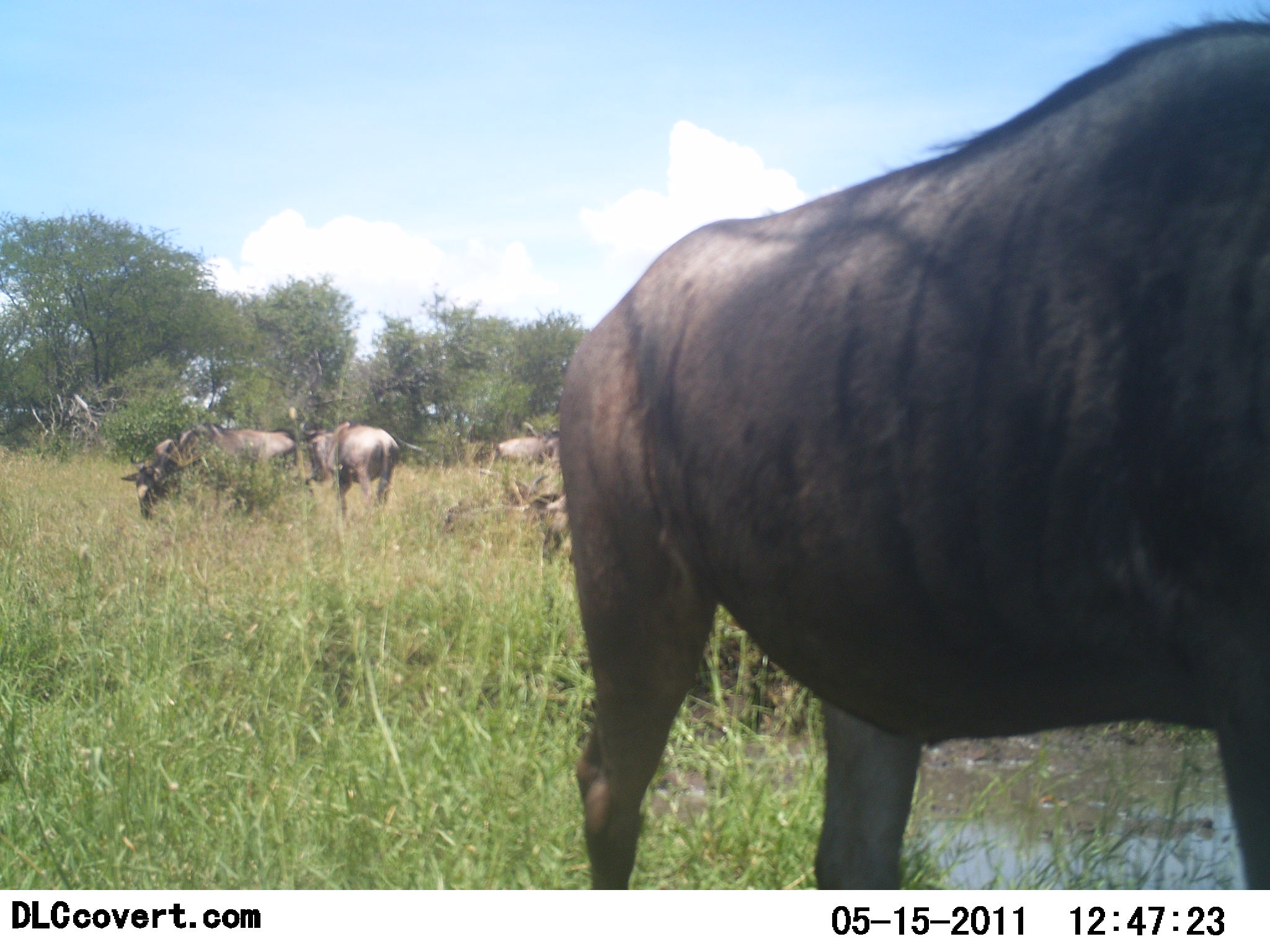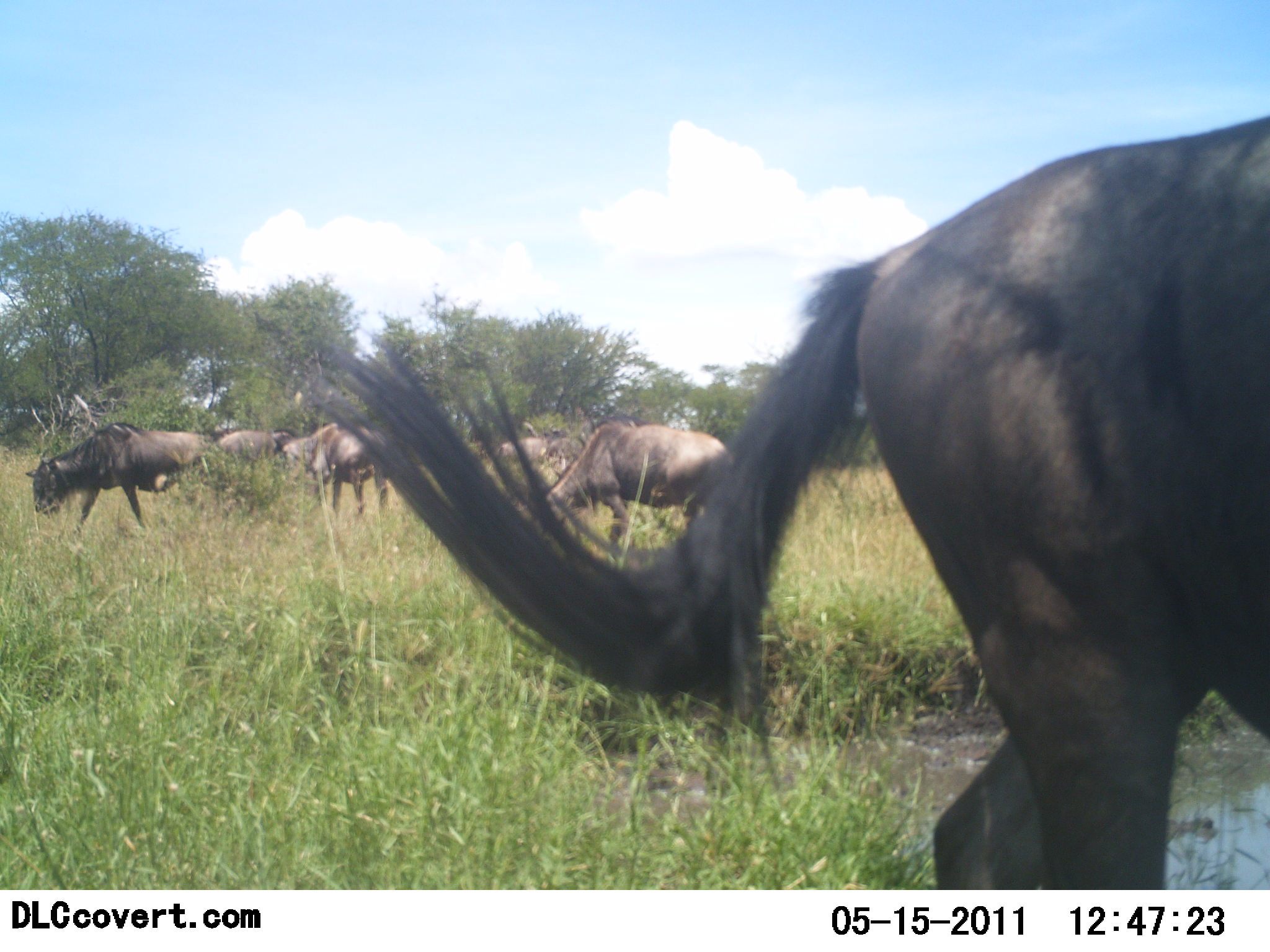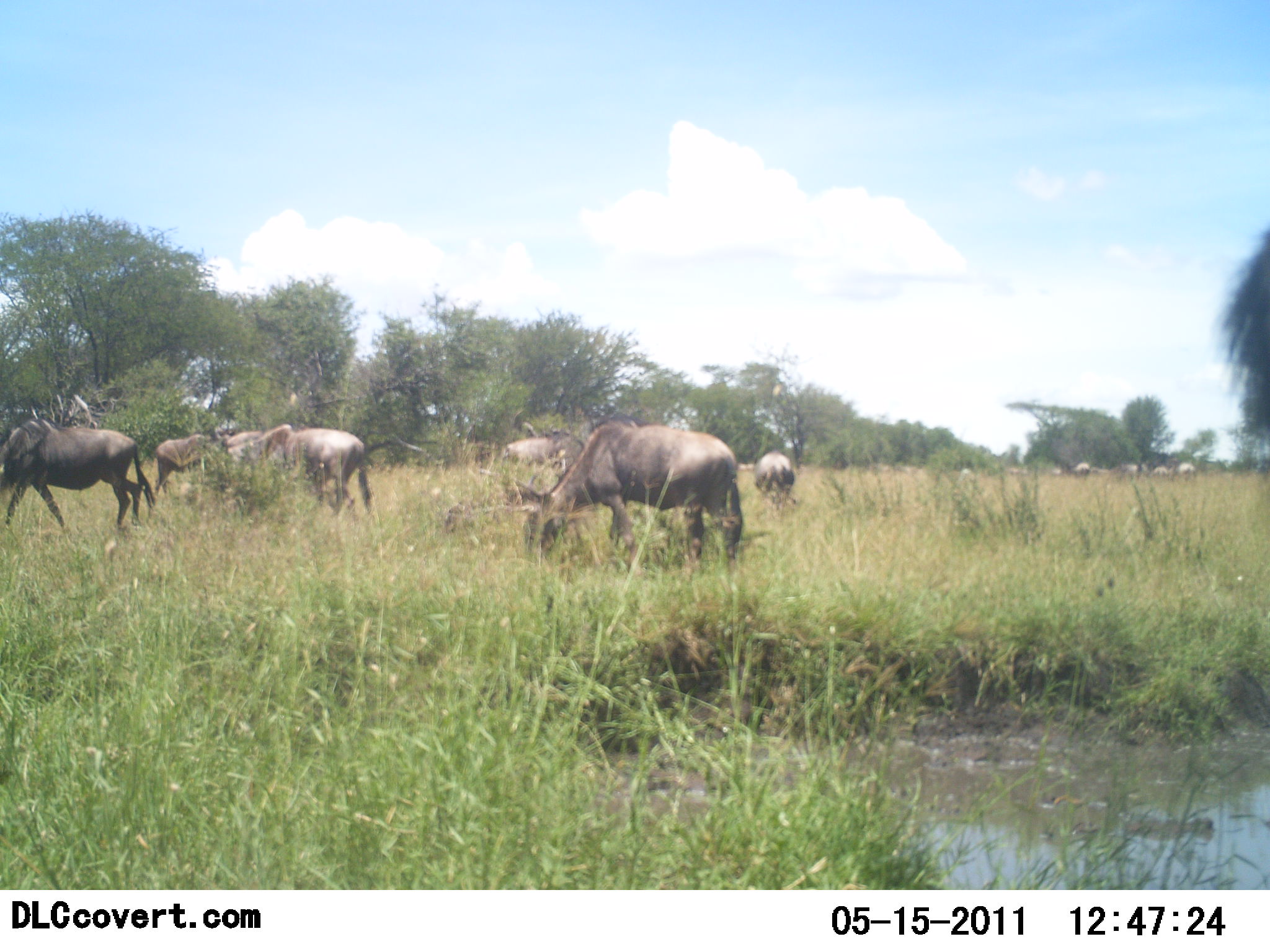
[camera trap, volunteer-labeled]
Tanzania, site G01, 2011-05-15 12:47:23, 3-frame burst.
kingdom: Animalia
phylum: Chordata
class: Mammalia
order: Artiodactyla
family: Bovidae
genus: Connochaetes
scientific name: Connochaetes taurinus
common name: blue wildebeest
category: wildebeest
Wildebeest (blue wildebeest) (Connochaetes taurinus), count 11-50. Behavior (volunteer vote fractions): standing 42%, resting 8%, moving 33%, interacting 0%. Young present (vote fraction): 0%. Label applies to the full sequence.